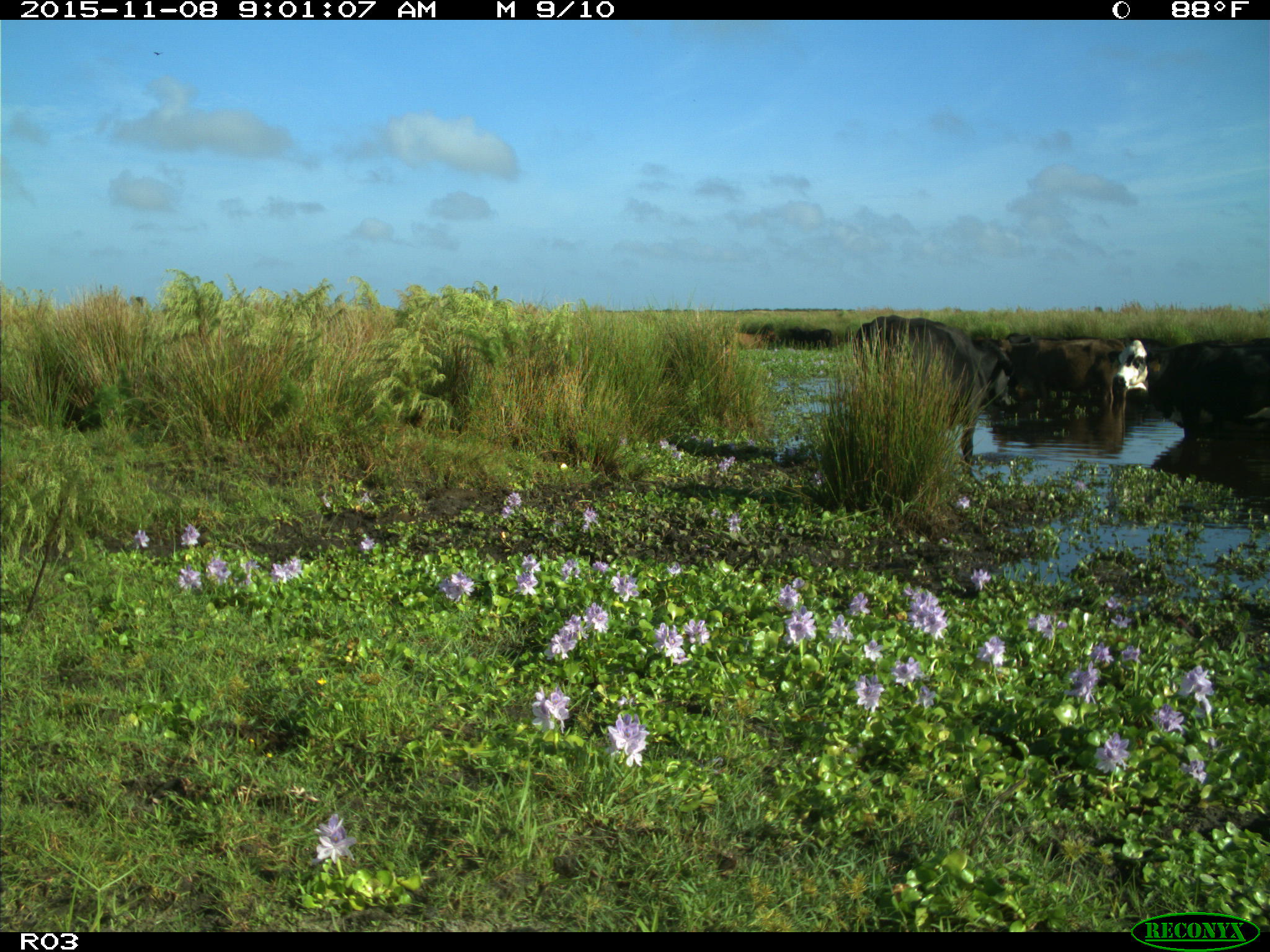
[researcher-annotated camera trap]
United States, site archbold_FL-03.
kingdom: Animalia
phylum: Chordata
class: Mammalia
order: Artiodactyla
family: Bovidae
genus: Bos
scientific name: Bos taurus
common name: domestic cow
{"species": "Bos taurus (domestic cow)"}